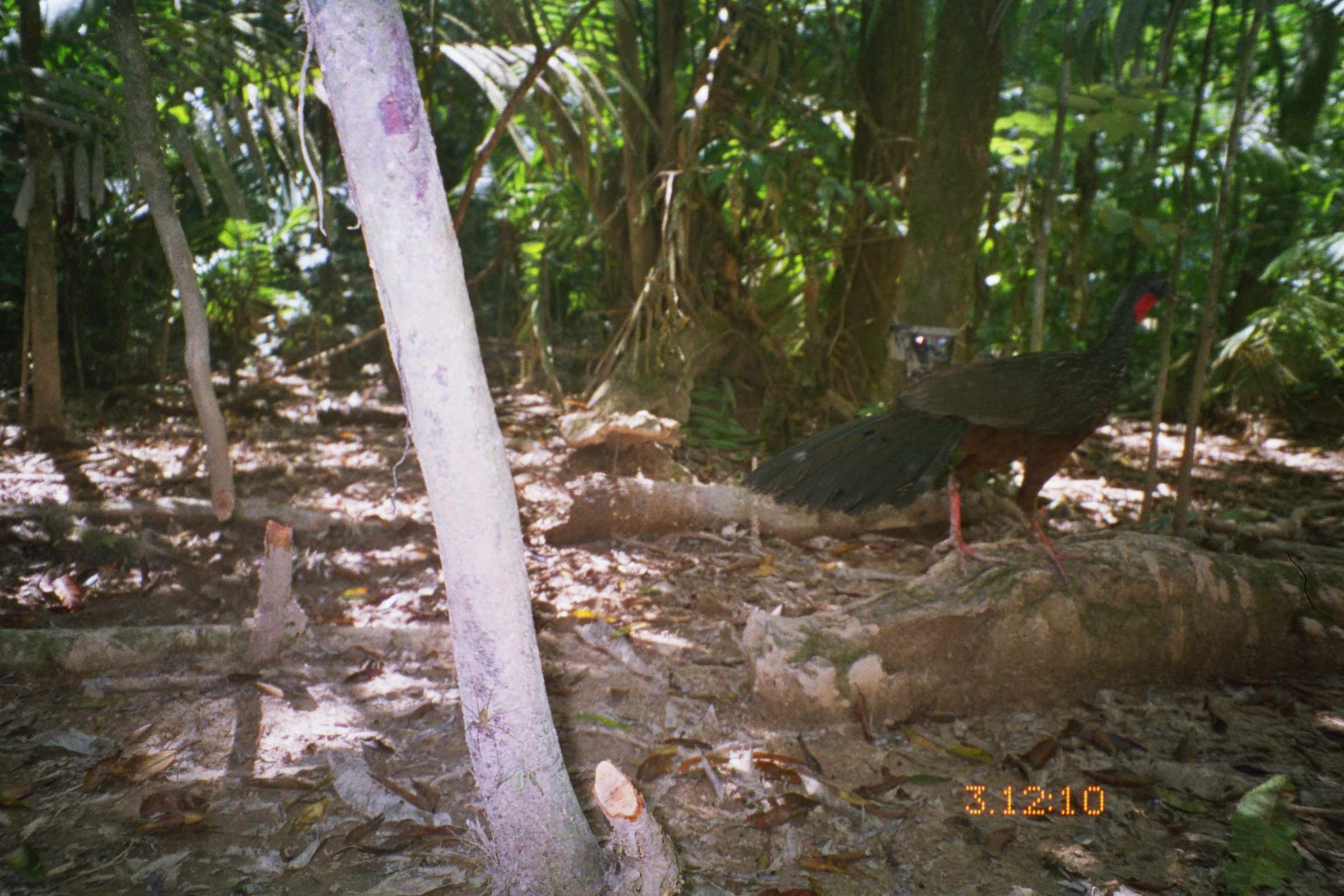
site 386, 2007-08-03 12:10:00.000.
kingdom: Animalia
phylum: Chordata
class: Aves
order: Galliformes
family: Cracidae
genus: Penelope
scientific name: Penelope jacquacu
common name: spix's guan